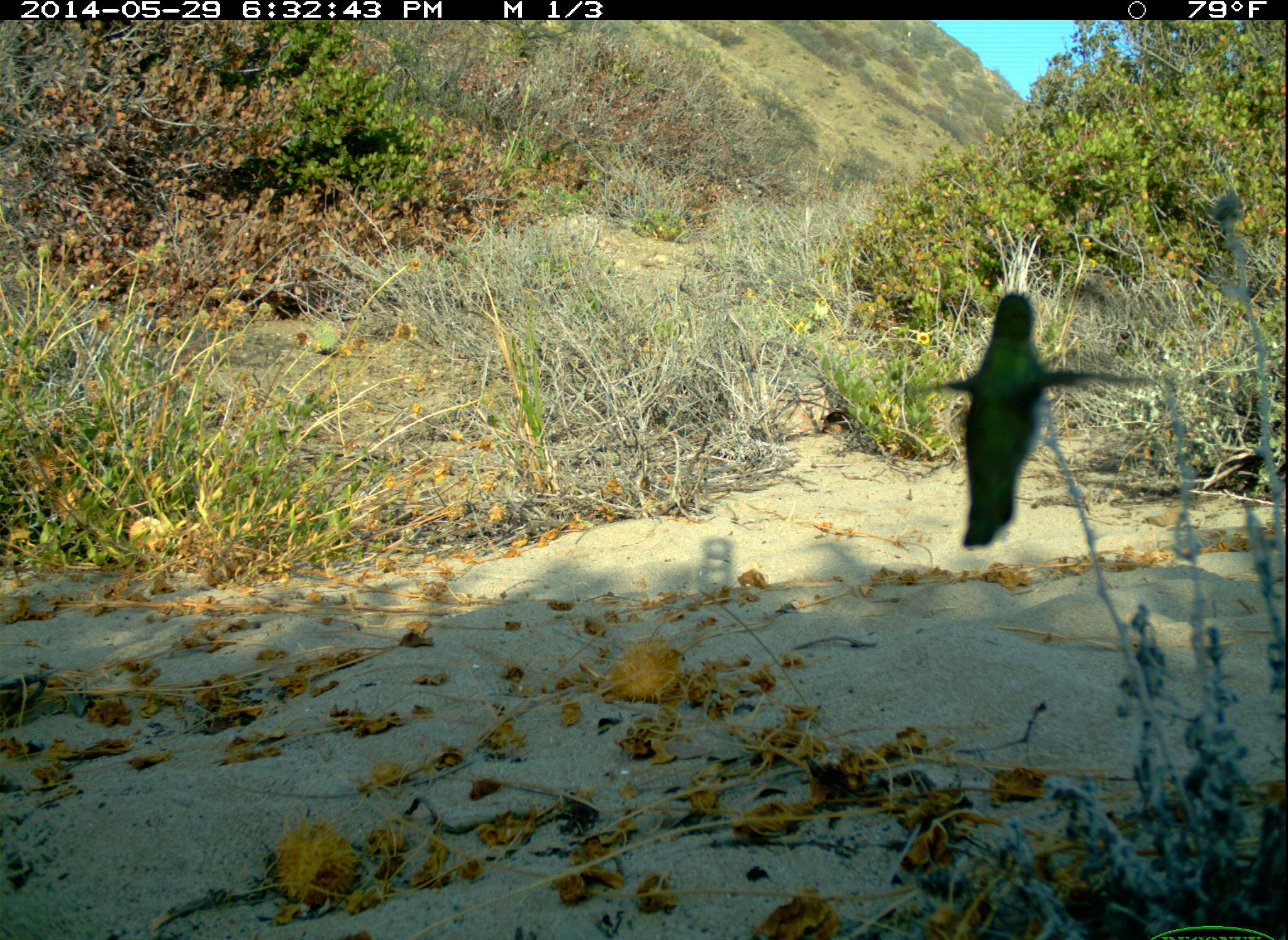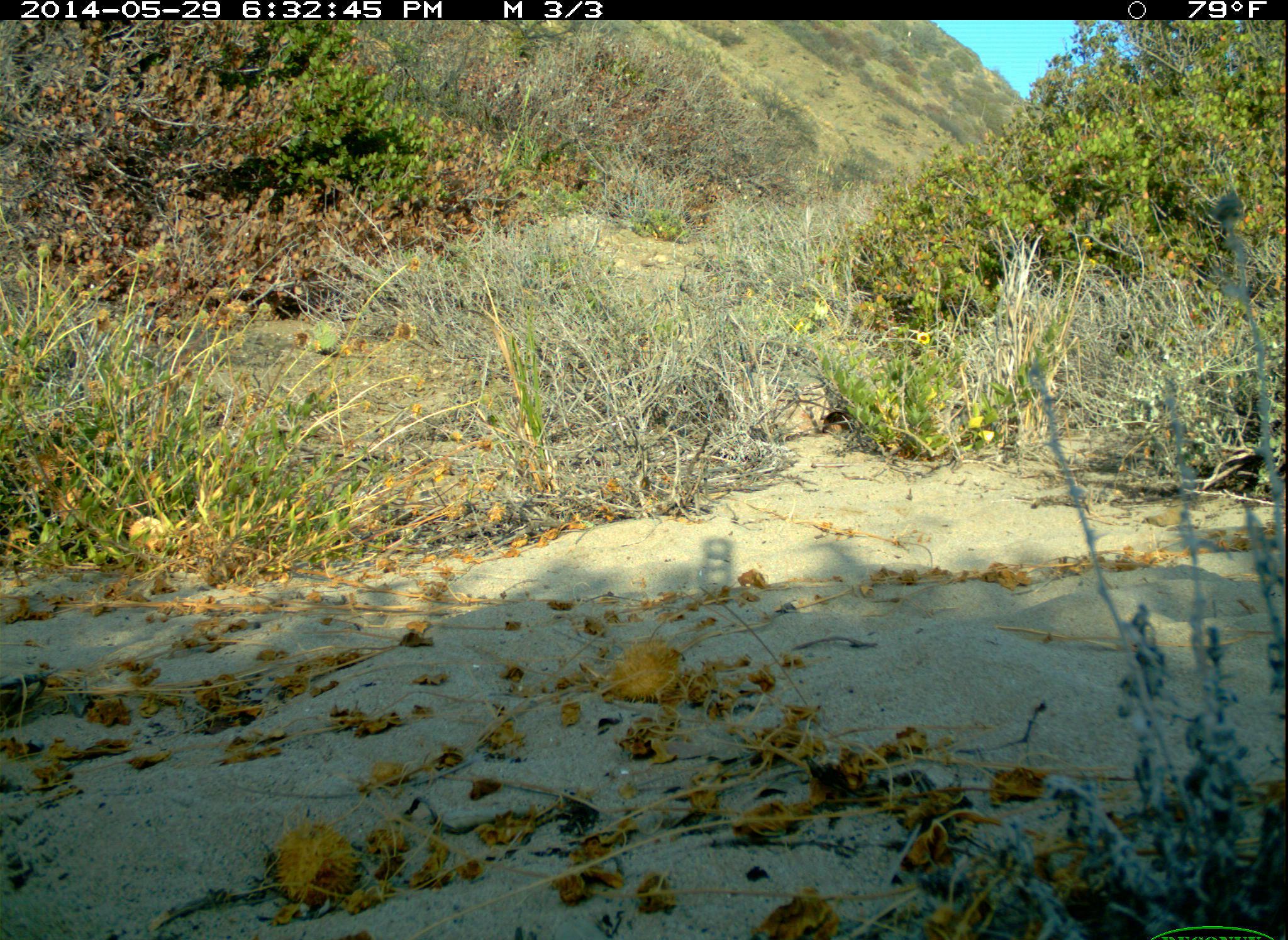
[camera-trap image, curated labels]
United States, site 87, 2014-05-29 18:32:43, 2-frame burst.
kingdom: Animalia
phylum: Chordata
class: Aves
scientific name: Aves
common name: bird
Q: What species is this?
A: Bird (Aves).